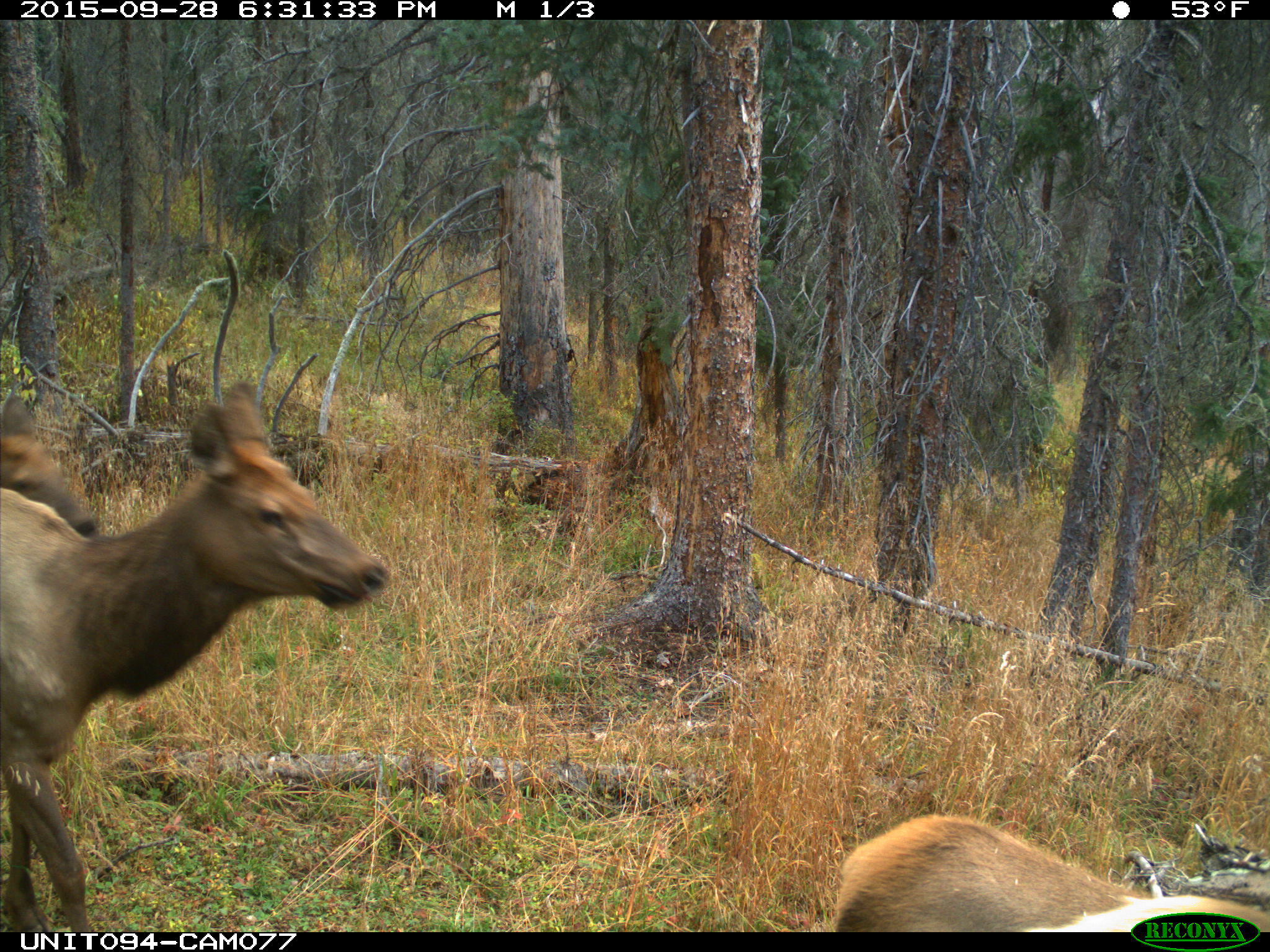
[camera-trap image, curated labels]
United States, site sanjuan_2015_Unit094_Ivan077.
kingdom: Animalia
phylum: Chordata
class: Mammalia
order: Artiodactyla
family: Cervidae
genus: Cervus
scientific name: Cervus elaphus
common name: red deer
Cervus elaphus (red deer).